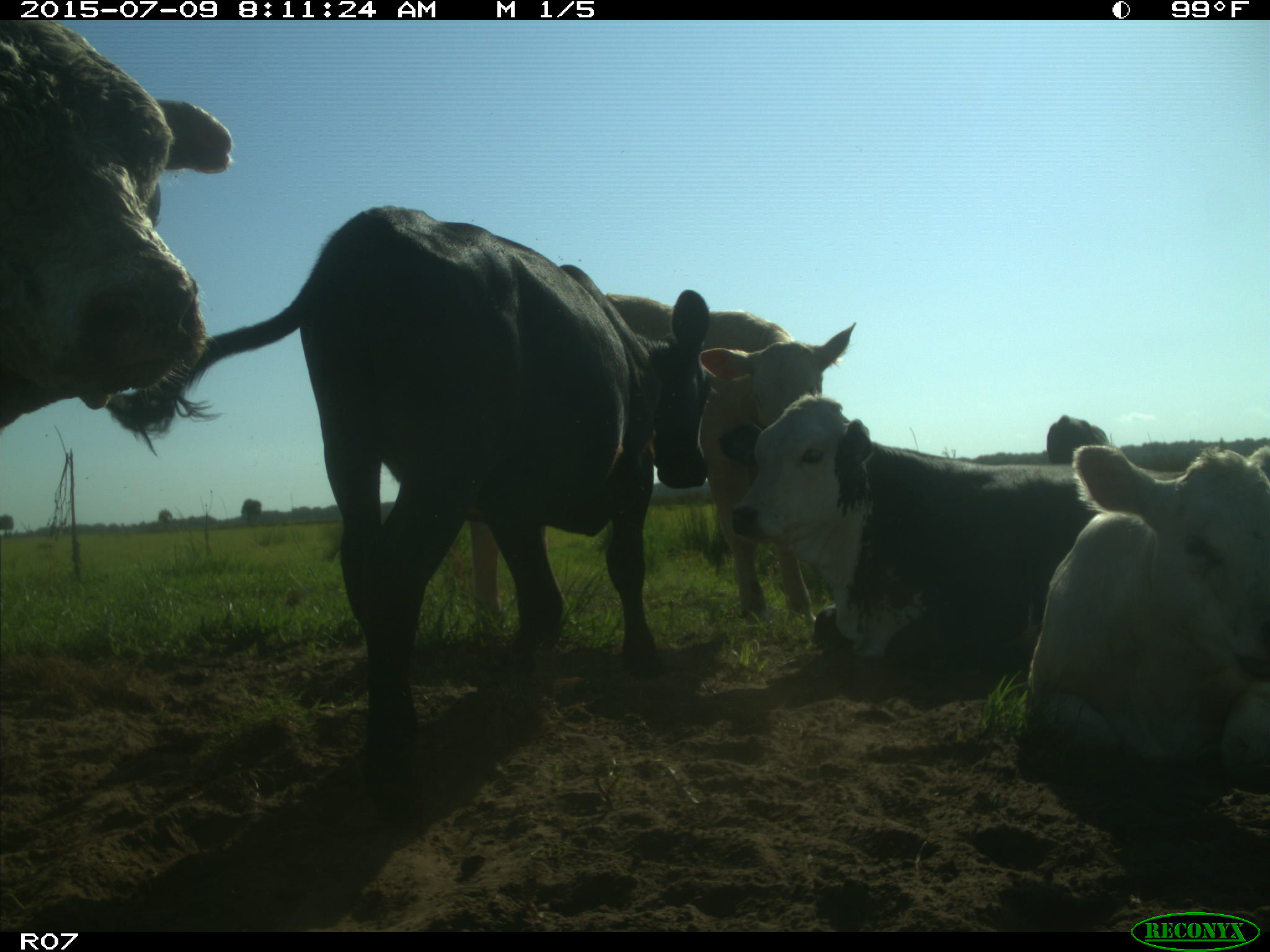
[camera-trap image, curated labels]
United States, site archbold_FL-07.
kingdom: Animalia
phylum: Chordata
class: Mammalia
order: Artiodactyla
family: Bovidae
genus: Bos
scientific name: Bos taurus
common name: domestic cow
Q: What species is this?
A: Bos taurus (domestic cow).